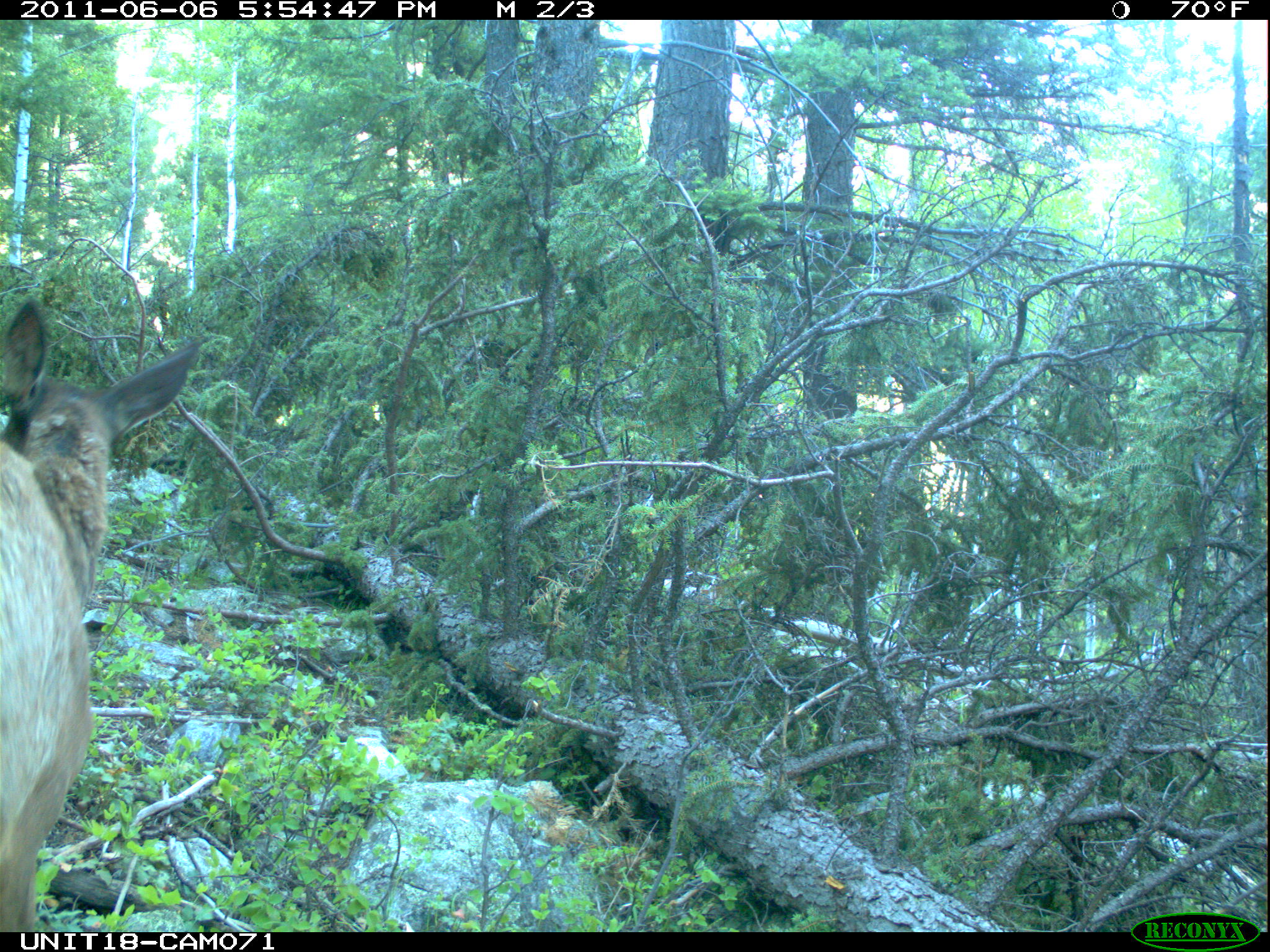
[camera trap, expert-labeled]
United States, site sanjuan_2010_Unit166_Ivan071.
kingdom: Animalia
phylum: Chordata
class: Mammalia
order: Artiodactyla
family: Cervidae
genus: Cervus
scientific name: Cervus elaphus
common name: red deer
Cervus elaphus (red deer).